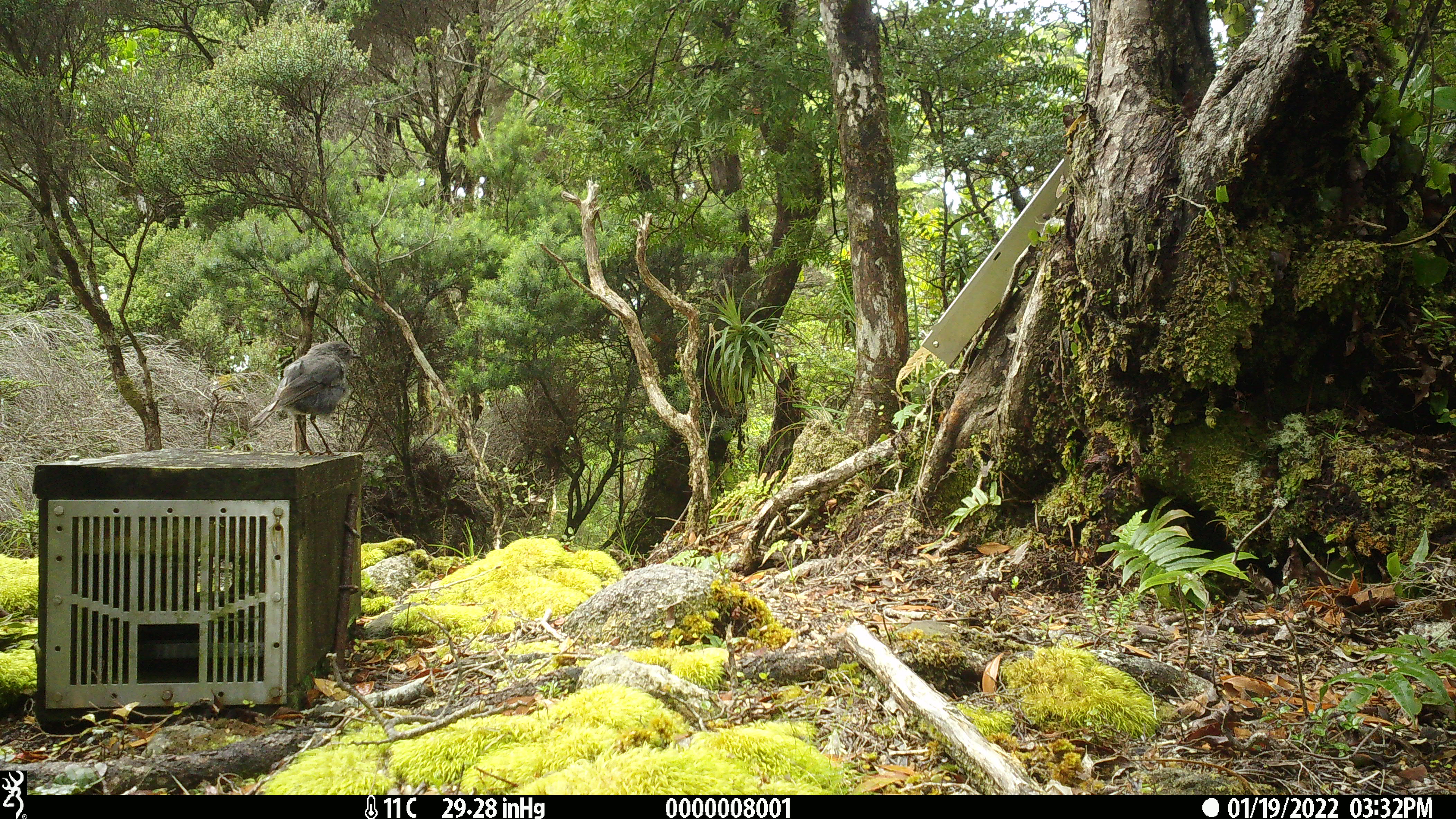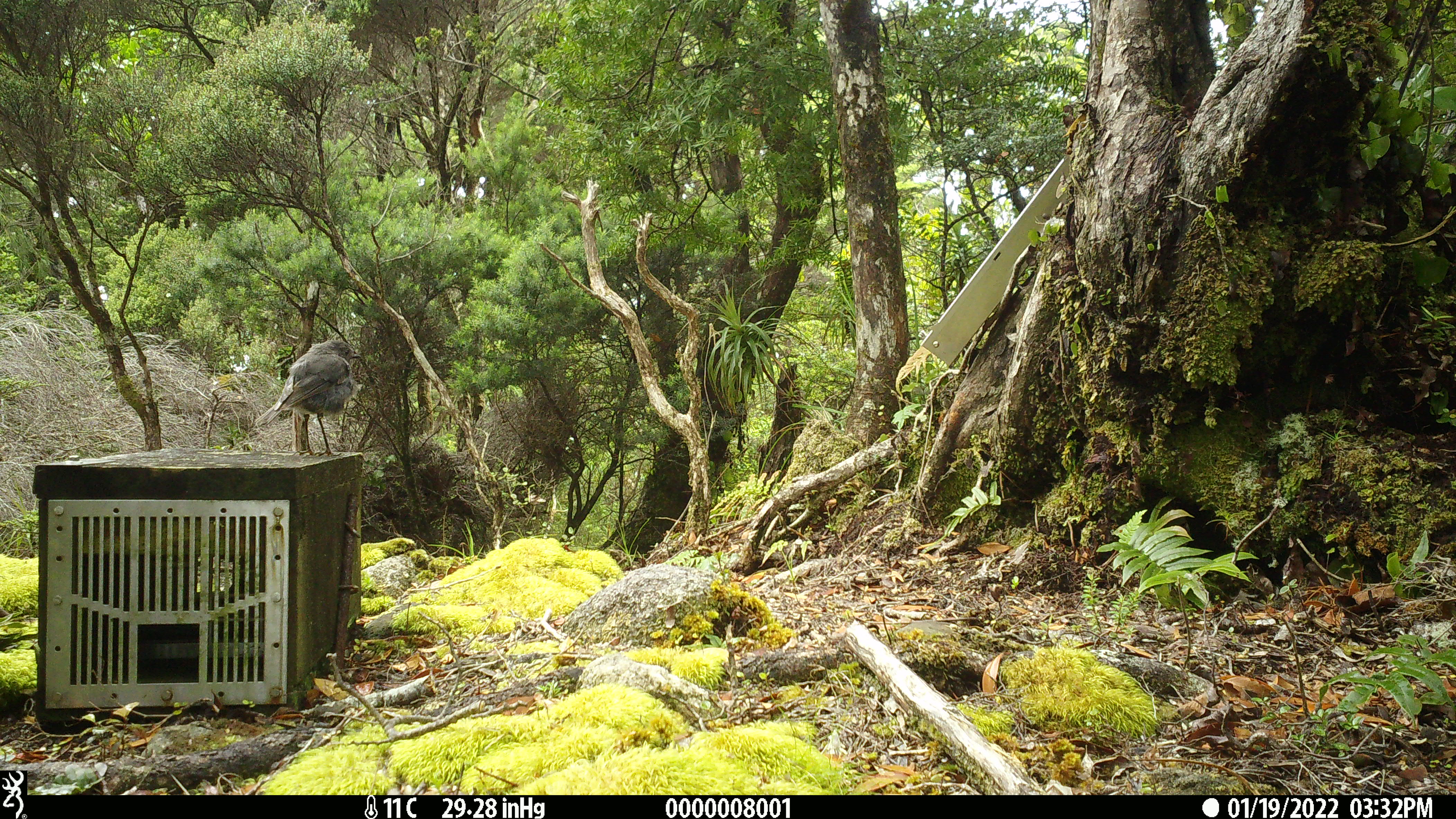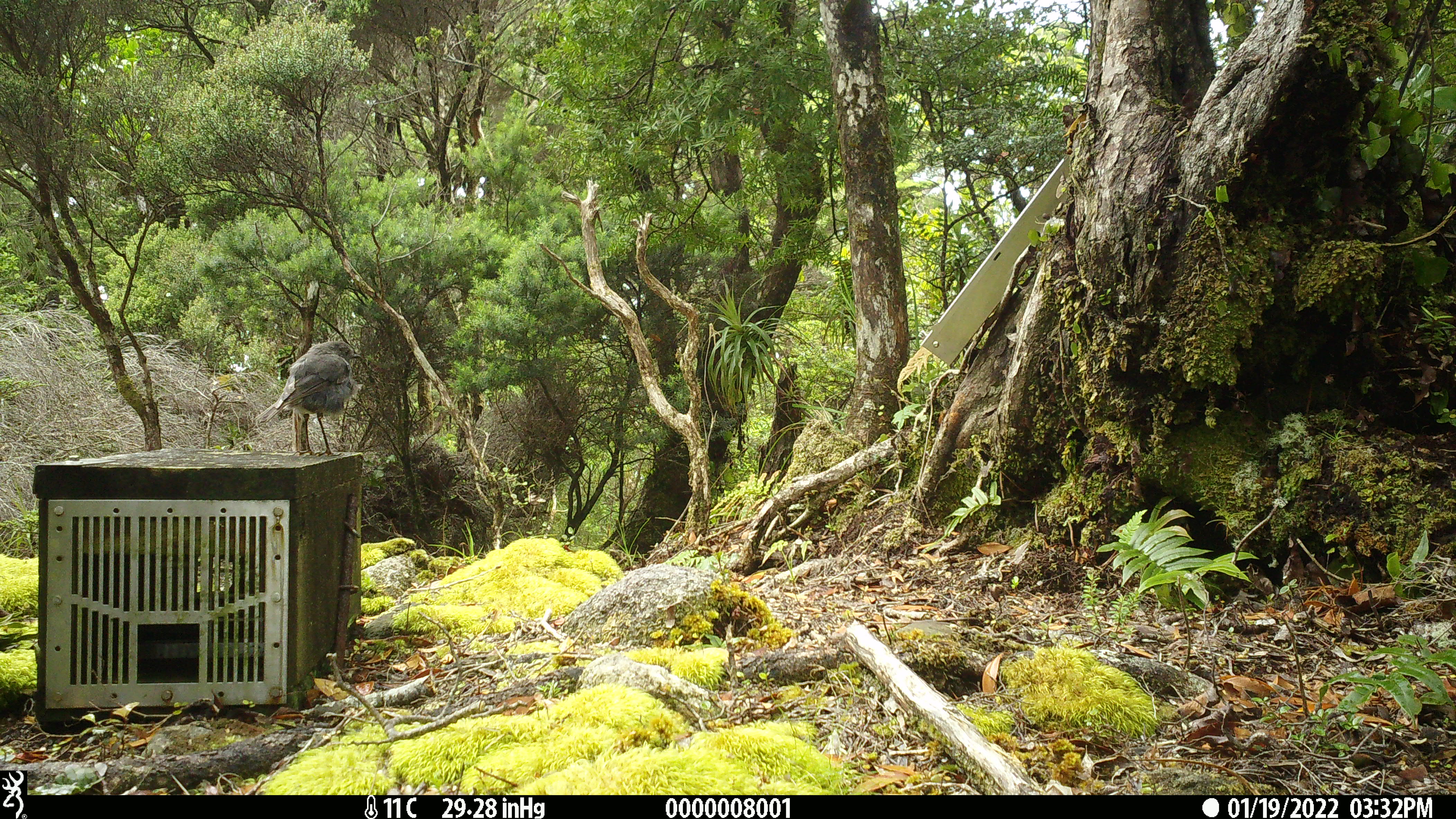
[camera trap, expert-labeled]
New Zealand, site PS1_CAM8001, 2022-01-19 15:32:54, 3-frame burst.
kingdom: Animalia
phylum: Chordata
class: Aves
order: Passeriformes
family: Petroicidae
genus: Petroica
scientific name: Petroica australis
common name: new zealand robin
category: robin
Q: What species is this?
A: Robin (new zealand robin) (Petroica australis).